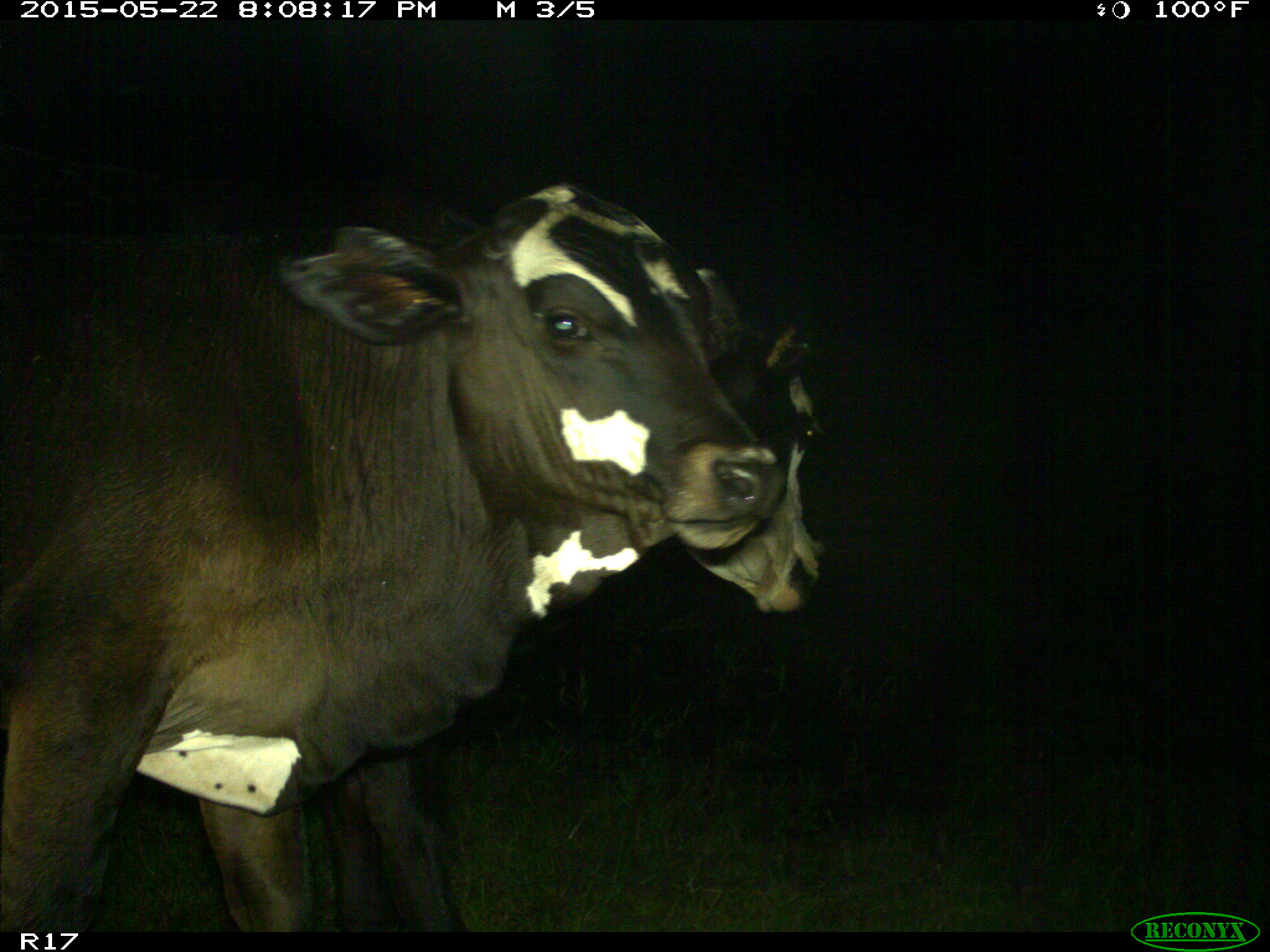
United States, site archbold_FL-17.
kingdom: Animalia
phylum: Chordata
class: Mammalia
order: Artiodactyla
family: Bovidae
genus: Bos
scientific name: Bos taurus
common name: domestic cow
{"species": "Bos taurus (domestic cow)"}